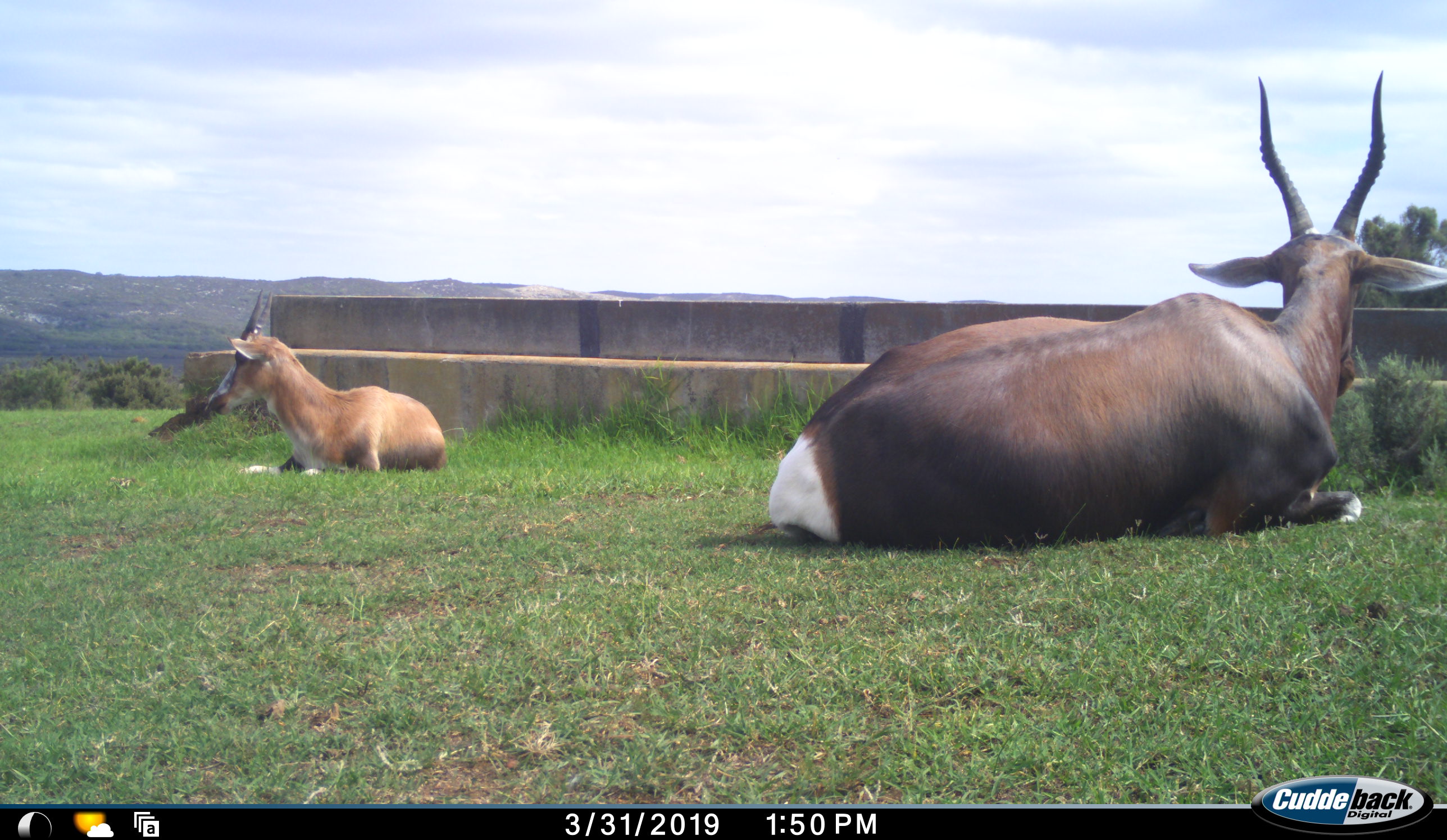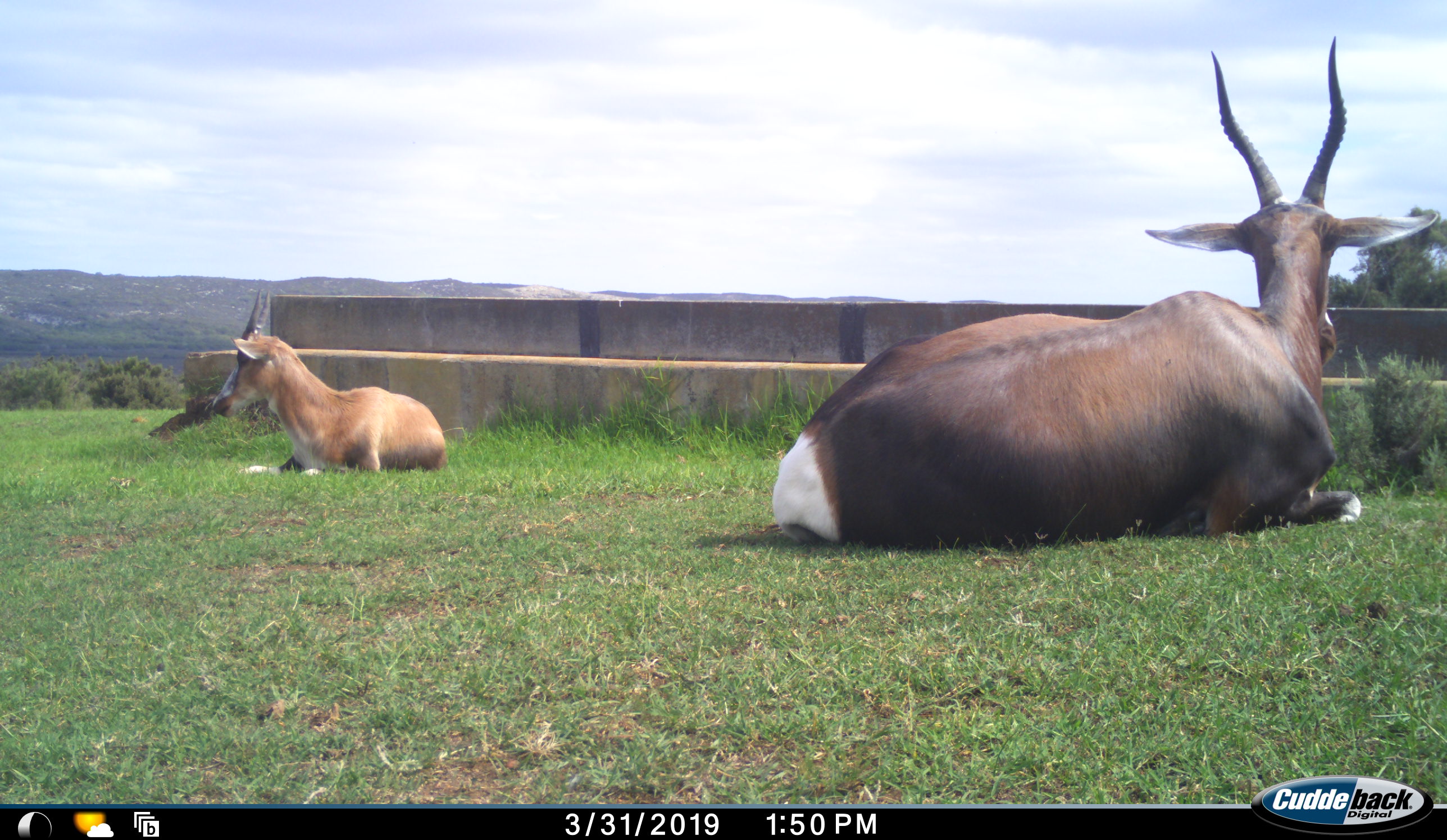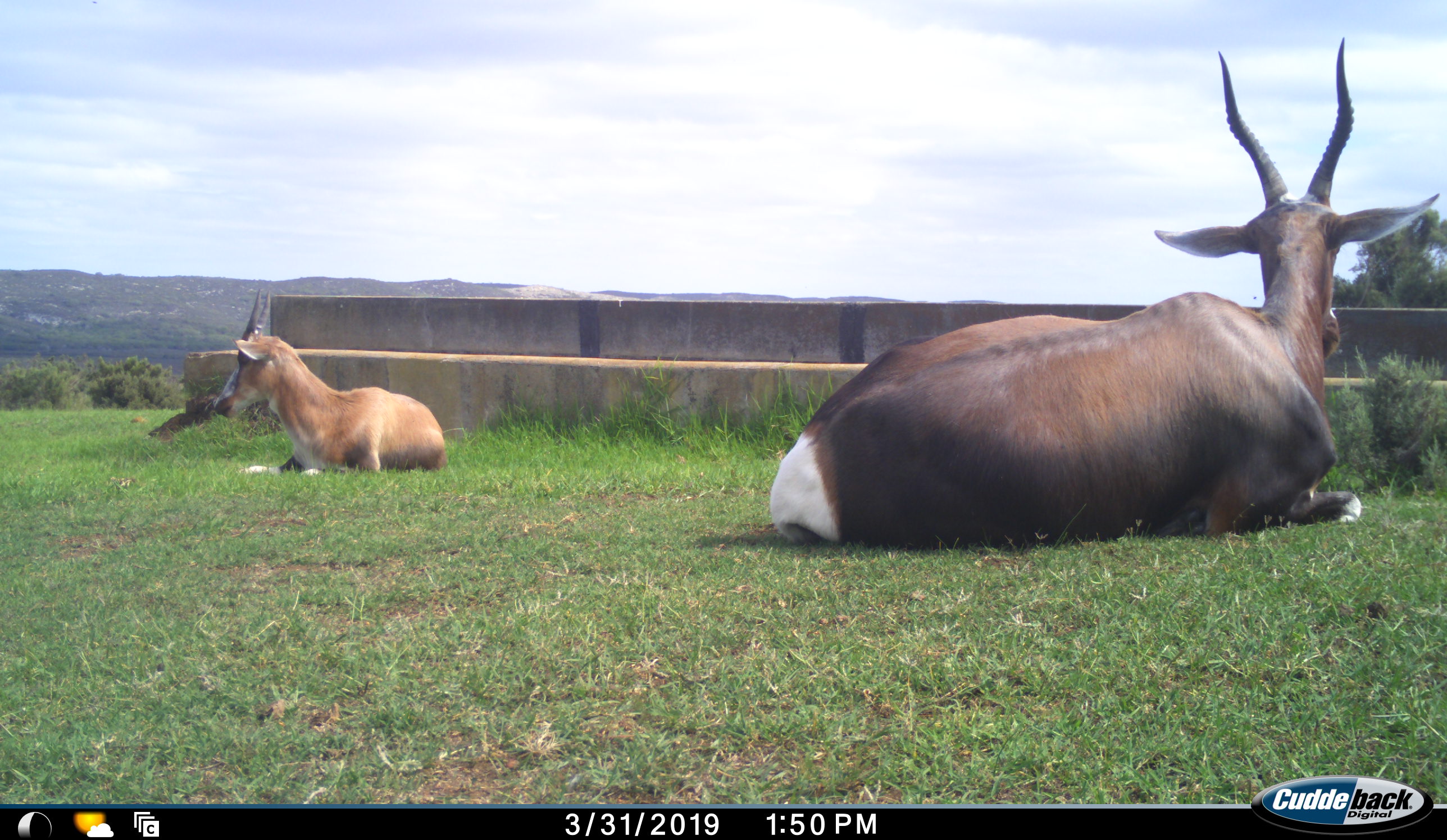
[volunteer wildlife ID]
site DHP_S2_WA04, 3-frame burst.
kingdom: Animalia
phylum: Chordata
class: Mammalia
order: Artiodactyla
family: Bovidae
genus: Damaliscus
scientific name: Damaliscus pygargus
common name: bontebok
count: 2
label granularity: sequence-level